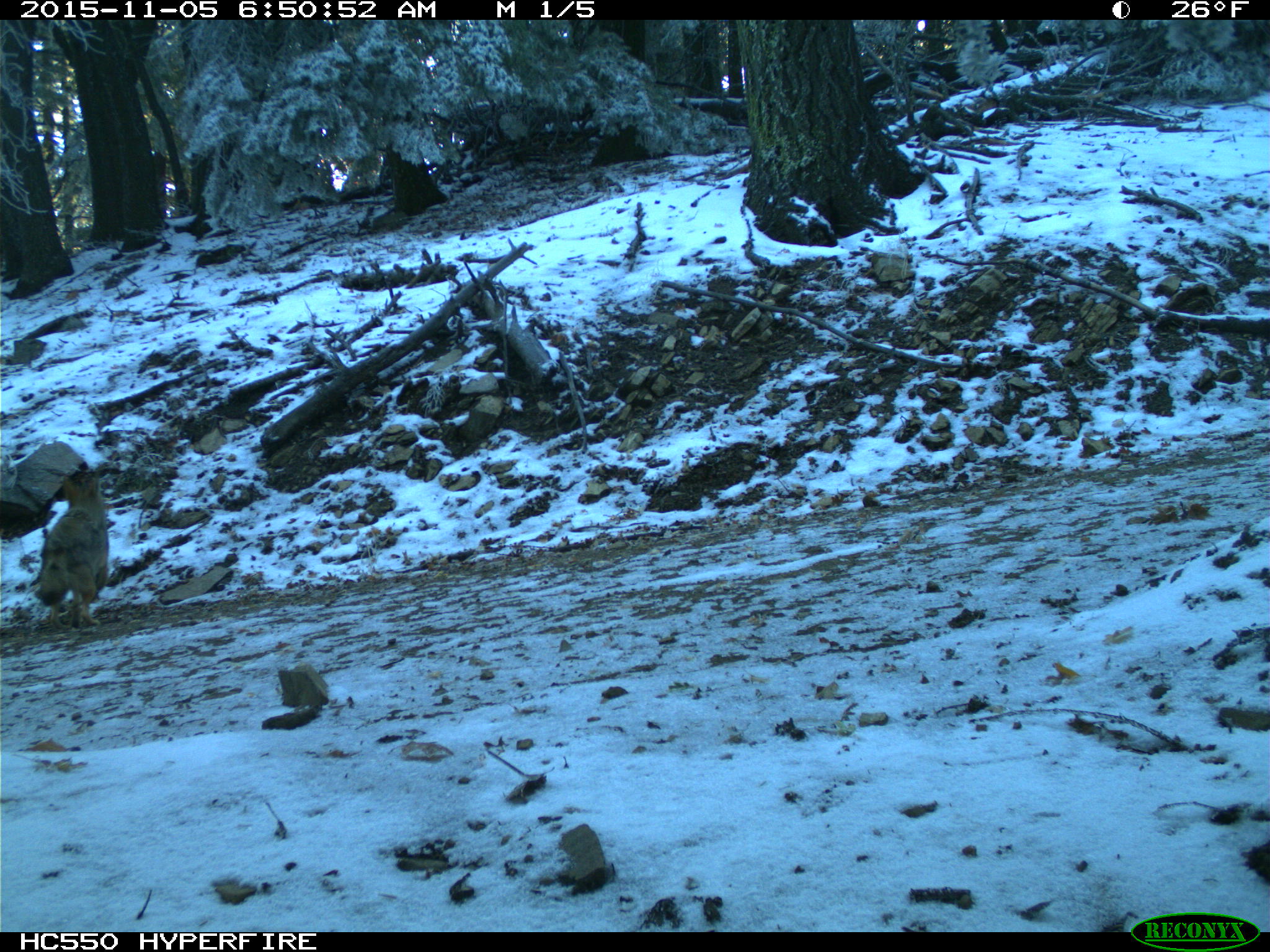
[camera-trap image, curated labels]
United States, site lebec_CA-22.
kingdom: Animalia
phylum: Chordata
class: Mammalia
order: Carnivora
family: Canidae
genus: Canis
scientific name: Canis latrans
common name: coyote